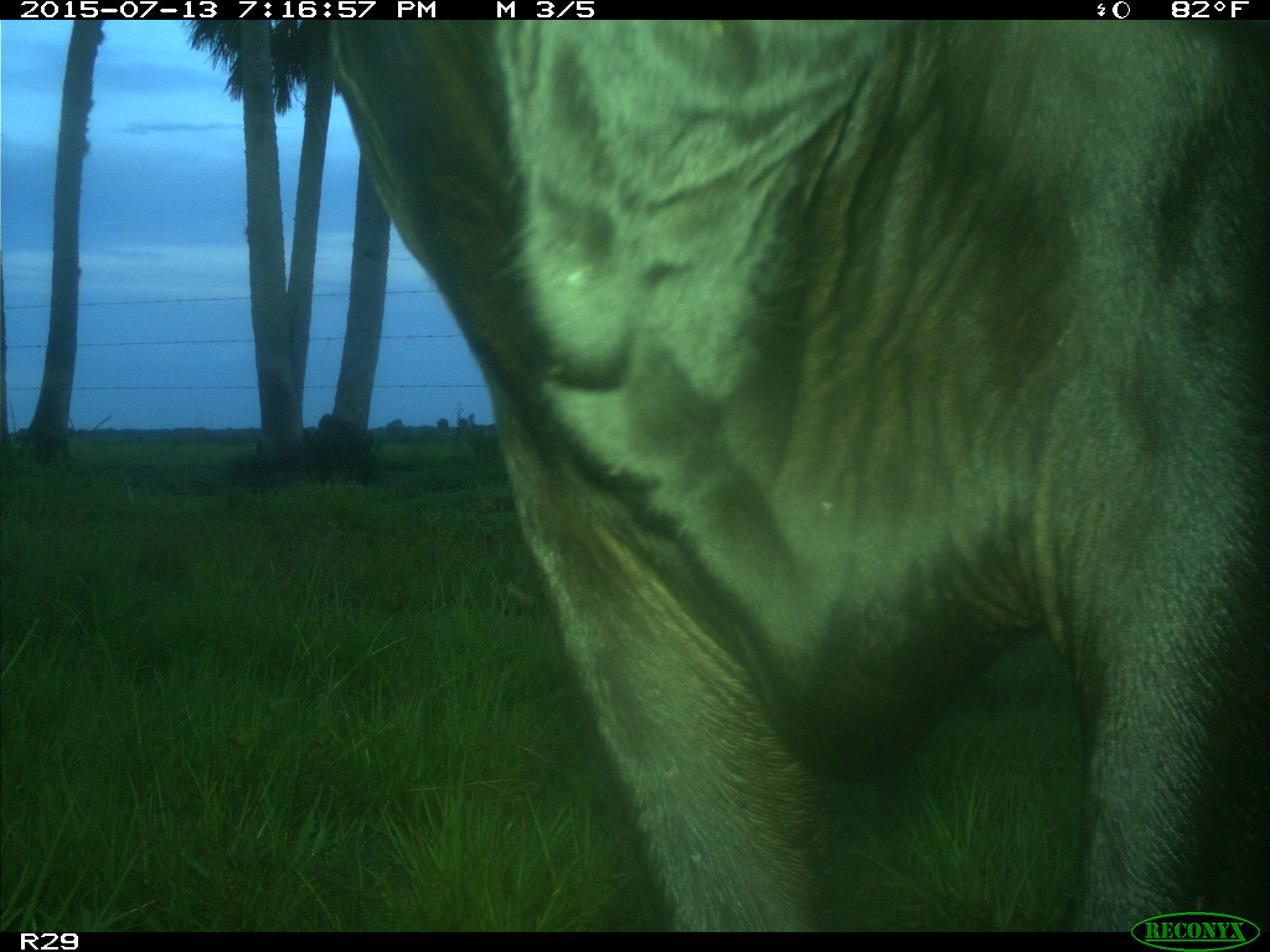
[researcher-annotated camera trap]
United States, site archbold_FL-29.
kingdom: Animalia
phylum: Chordata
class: Mammalia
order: Artiodactyla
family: Bovidae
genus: Bos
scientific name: Bos taurus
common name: domestic cow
Bos taurus (domestic cow).